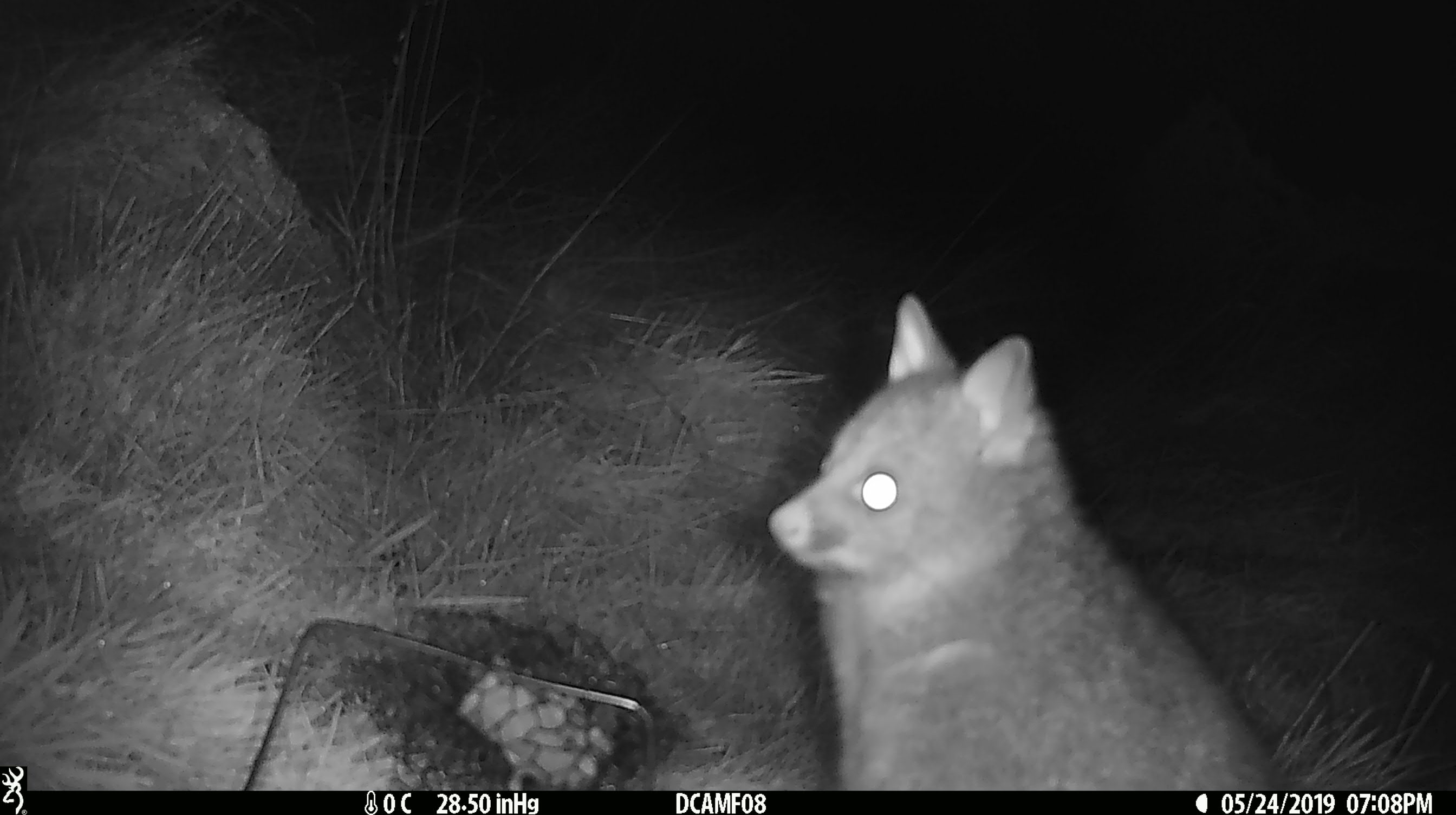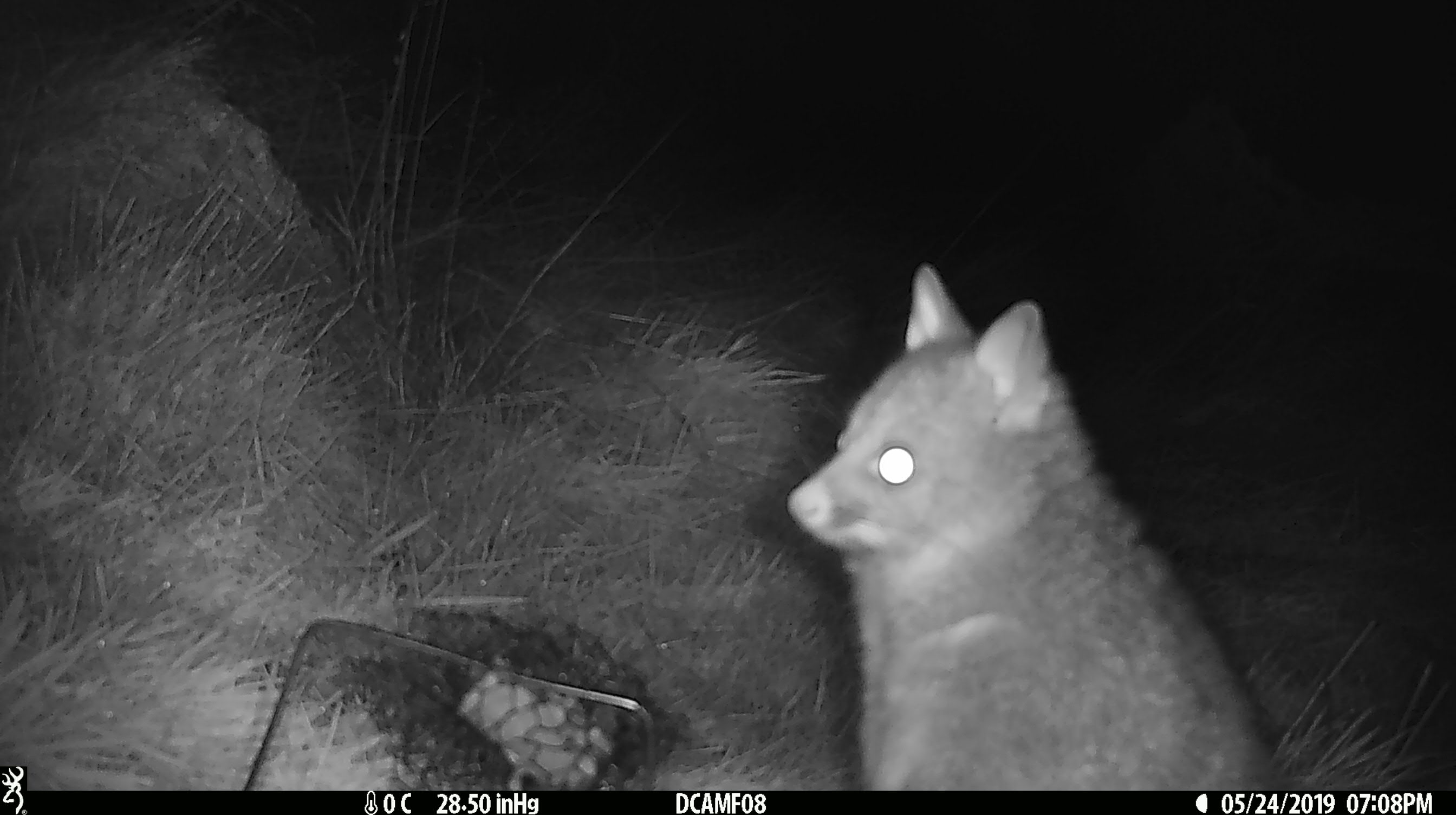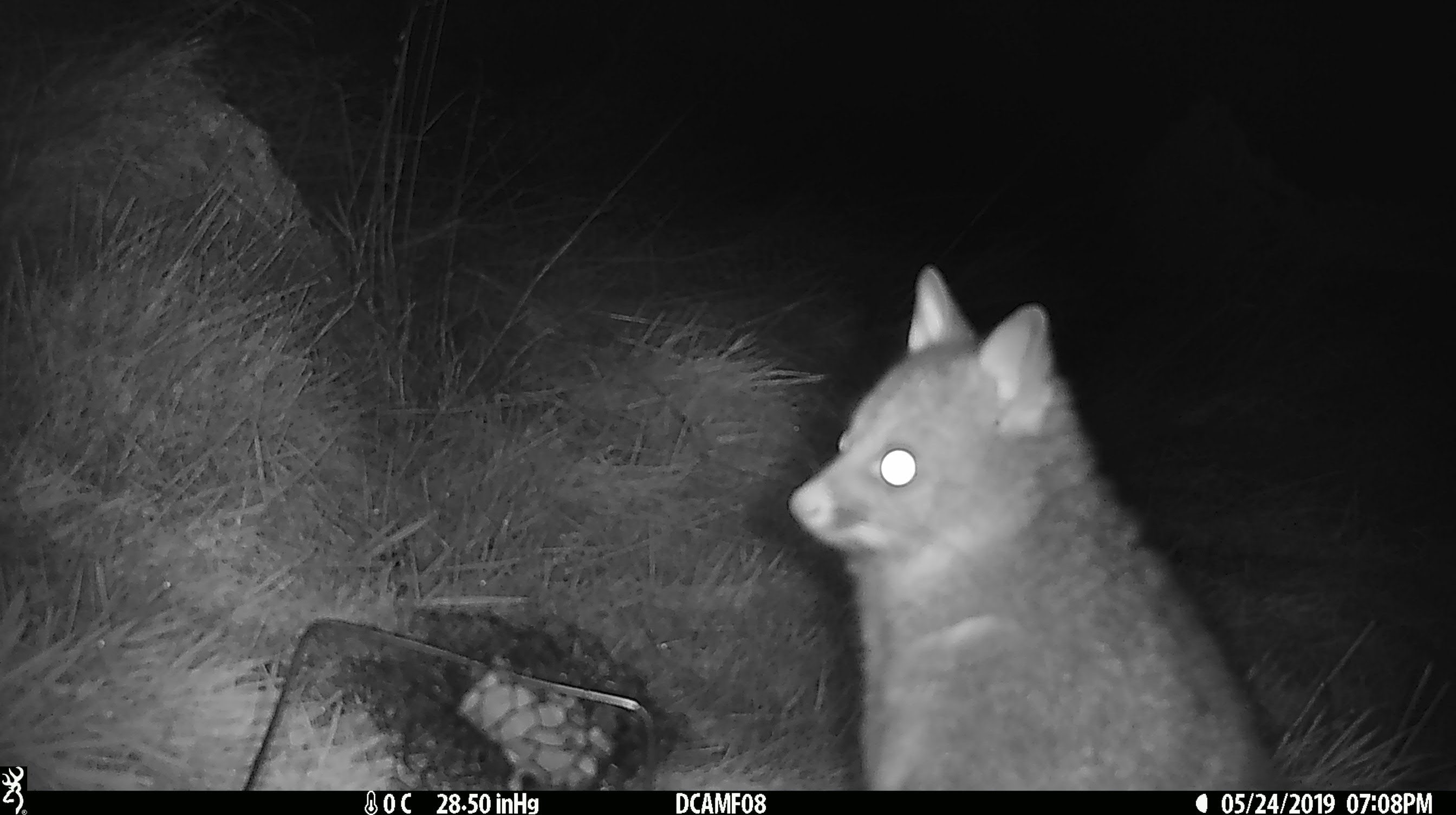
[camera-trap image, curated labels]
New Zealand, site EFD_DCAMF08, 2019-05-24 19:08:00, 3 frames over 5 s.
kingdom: Animalia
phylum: Chordata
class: Mammalia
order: Diprotodontia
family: Phalangeridae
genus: Trichosurus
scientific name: Trichosurus vulpecula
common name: common brushtail possum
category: possum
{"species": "possum (common brushtail possum) (Trichosurus vulpecula)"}